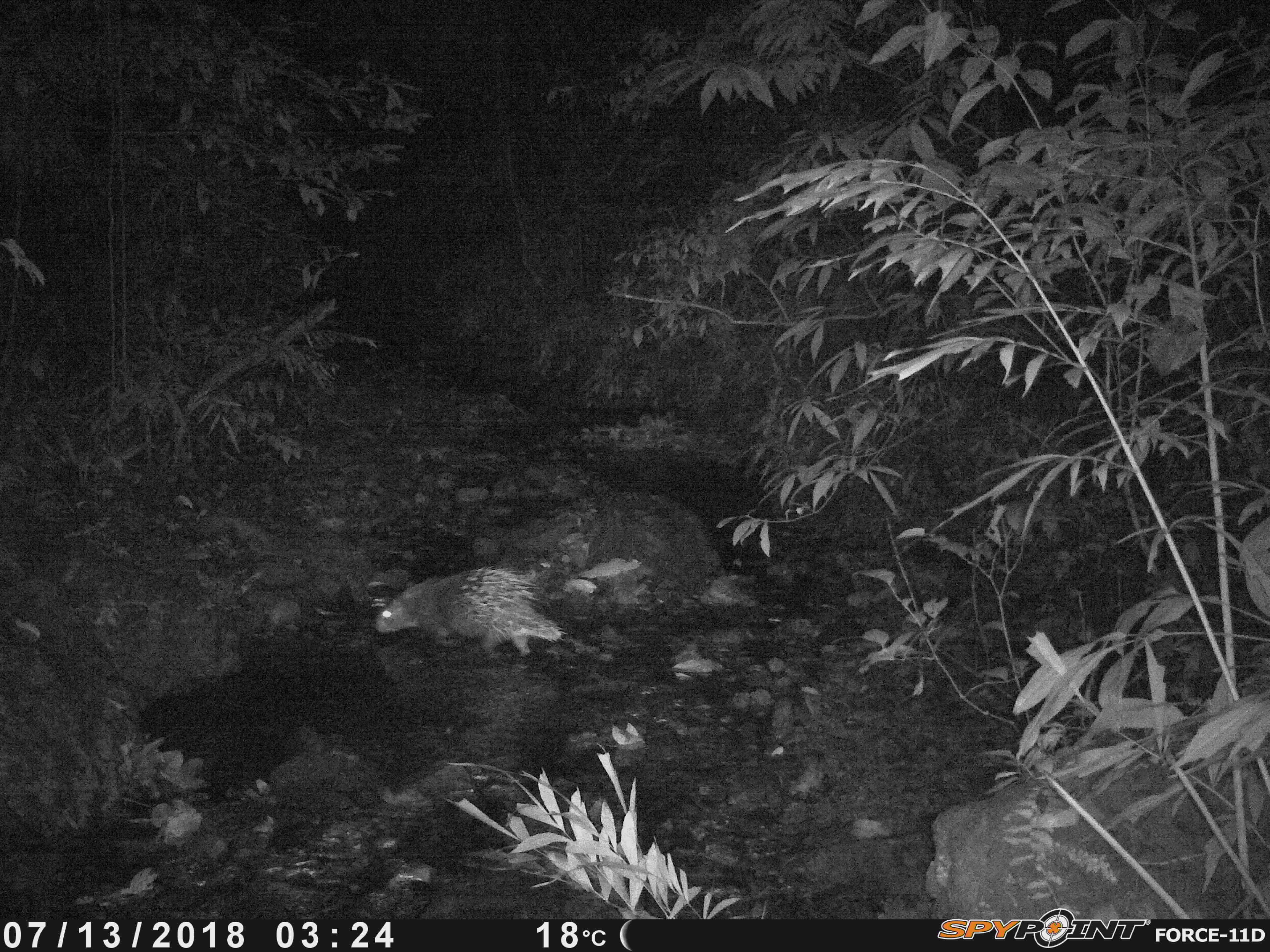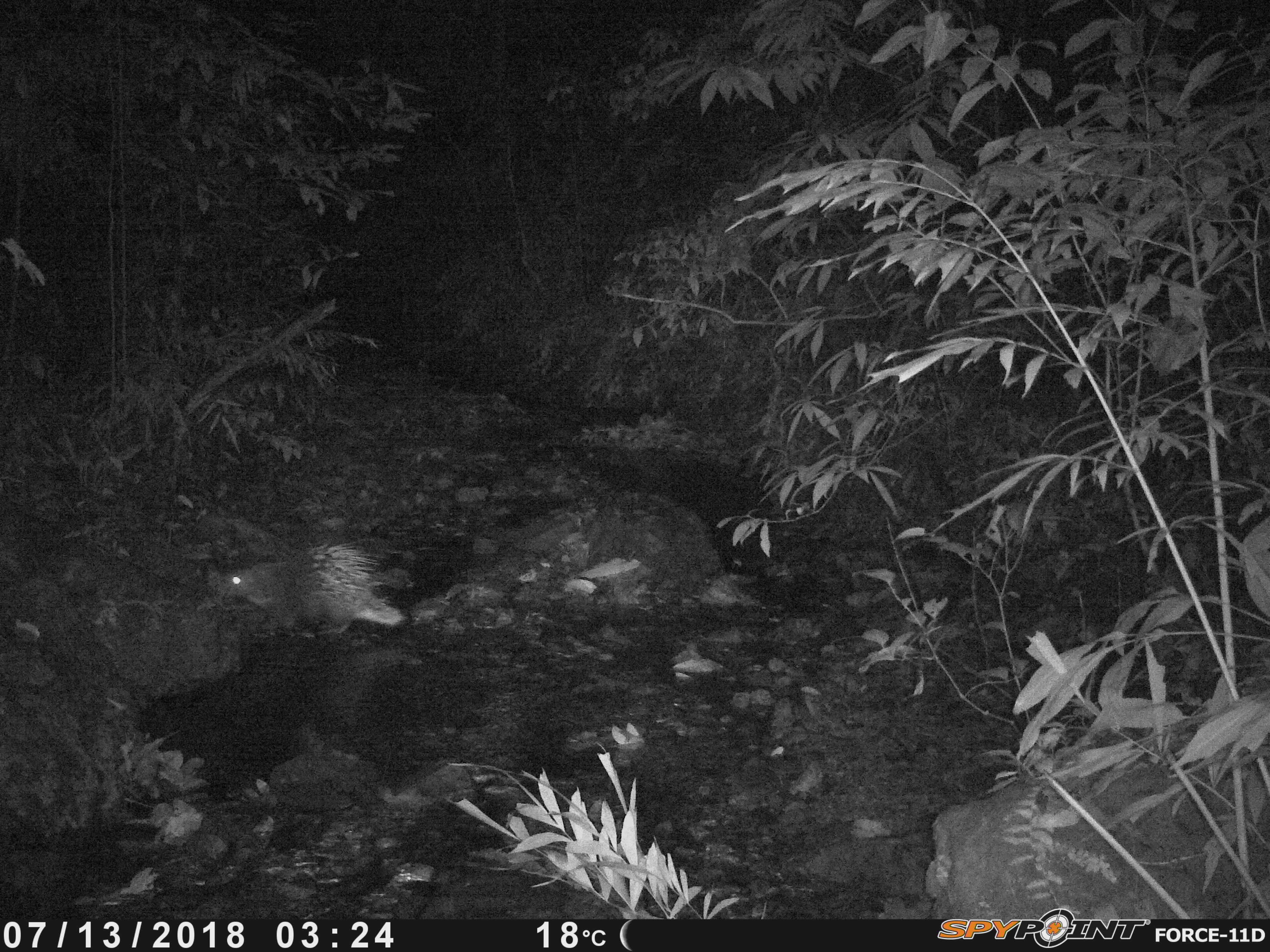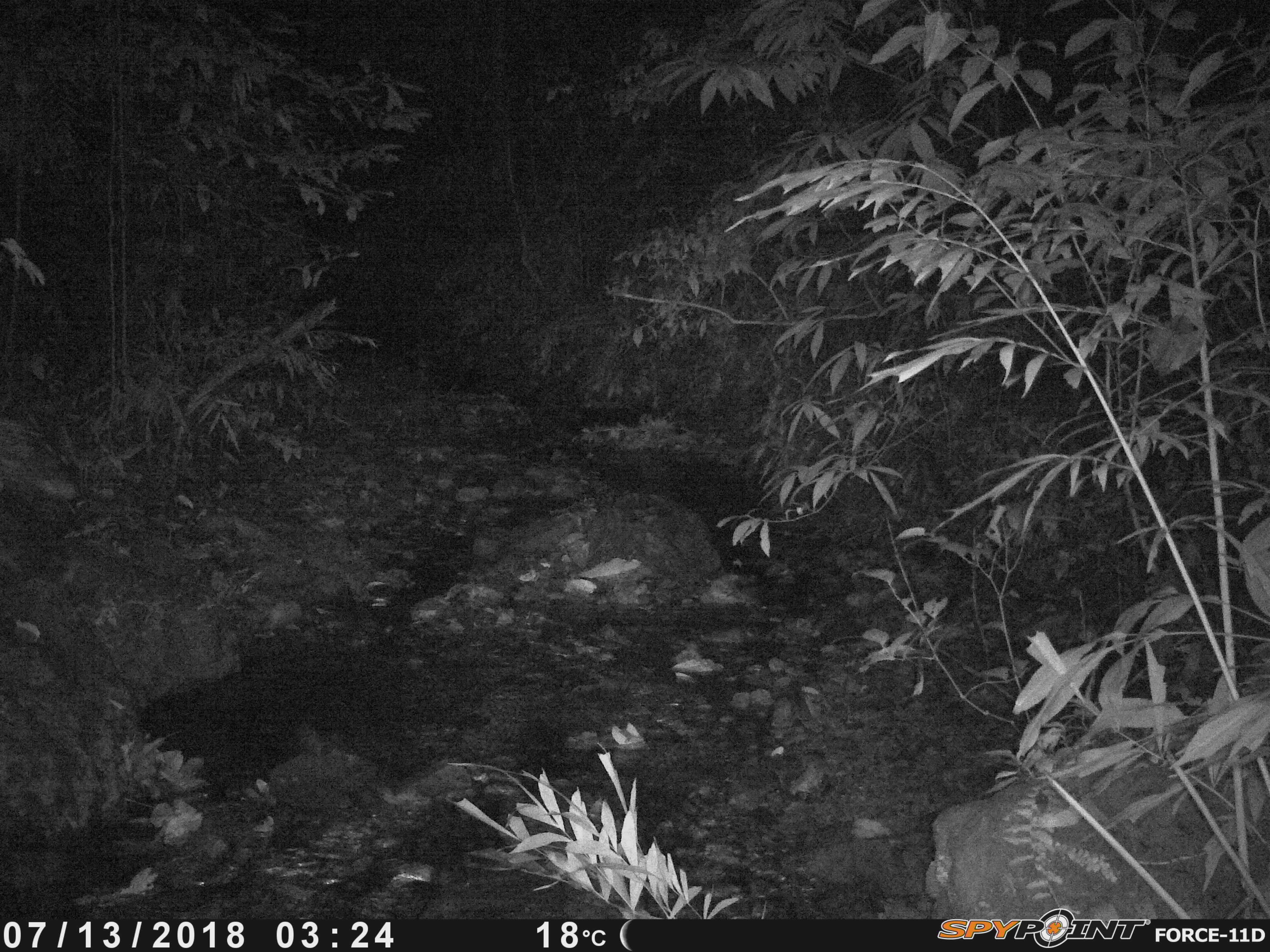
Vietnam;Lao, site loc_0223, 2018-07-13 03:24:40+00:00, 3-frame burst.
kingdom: Animalia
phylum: Chordata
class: Mammalia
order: Rodentia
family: Hystricidae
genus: Hystrix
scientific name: Hystrix brachyura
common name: malayan porcupine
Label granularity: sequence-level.